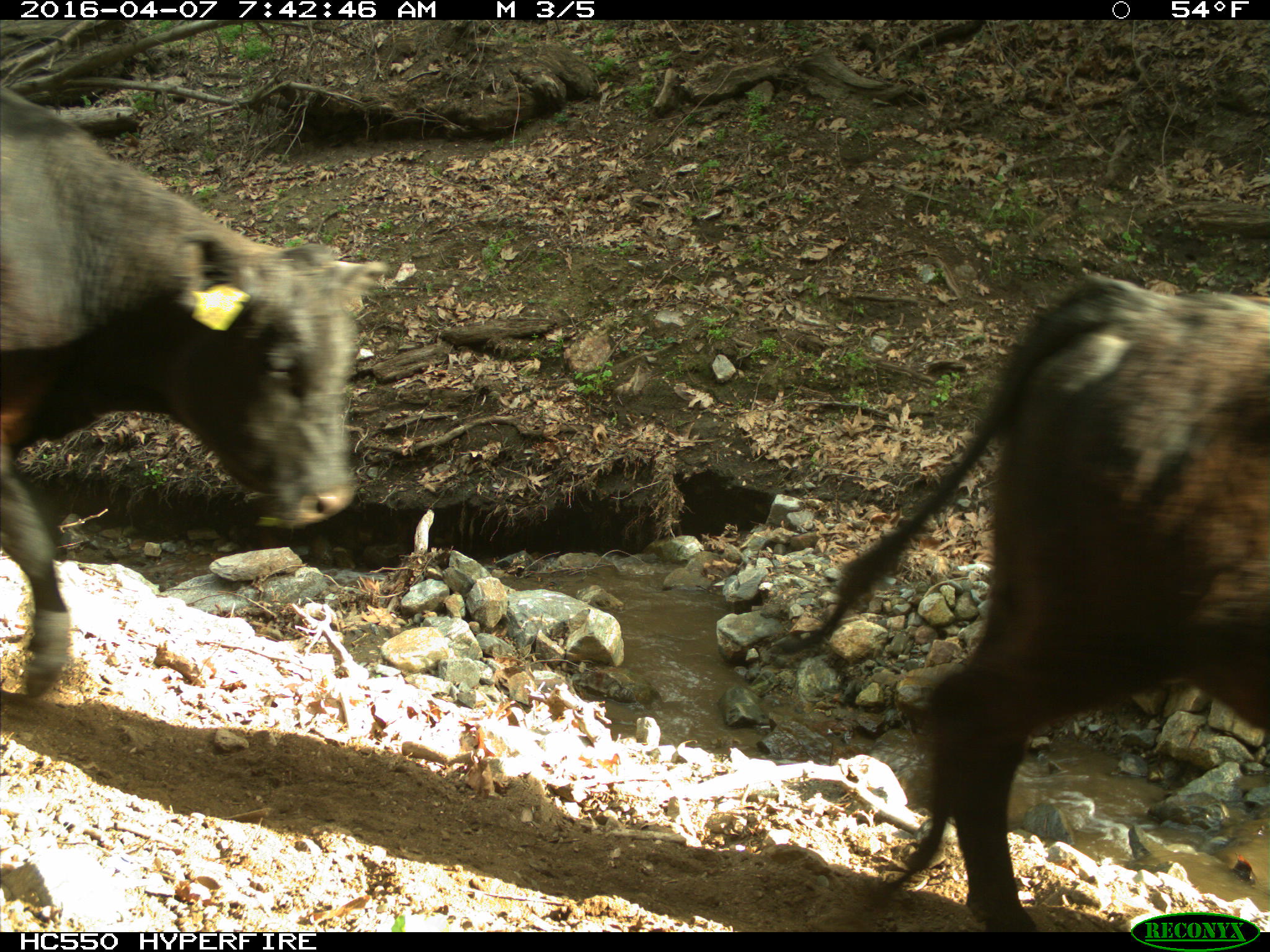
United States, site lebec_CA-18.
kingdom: Animalia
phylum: Chordata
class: Mammalia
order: Artiodactyla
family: Bovidae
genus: Bos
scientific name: Bos taurus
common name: domestic cow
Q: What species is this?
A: Bos taurus (domestic cow).